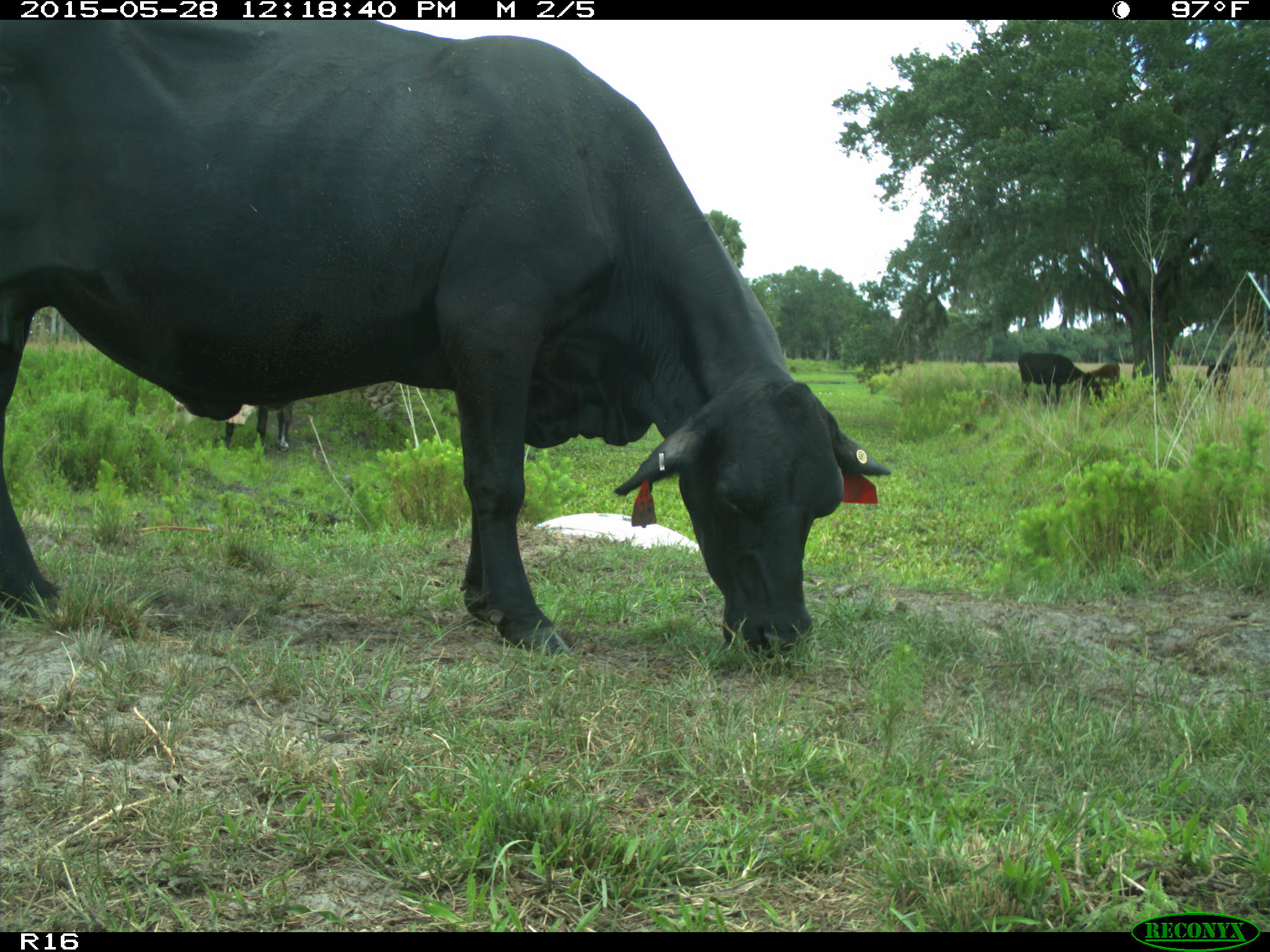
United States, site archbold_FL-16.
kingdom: Animalia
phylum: Chordata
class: Mammalia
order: Artiodactyla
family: Bovidae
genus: Bos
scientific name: Bos taurus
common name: domestic cow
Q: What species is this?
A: Bos taurus (domestic cow).